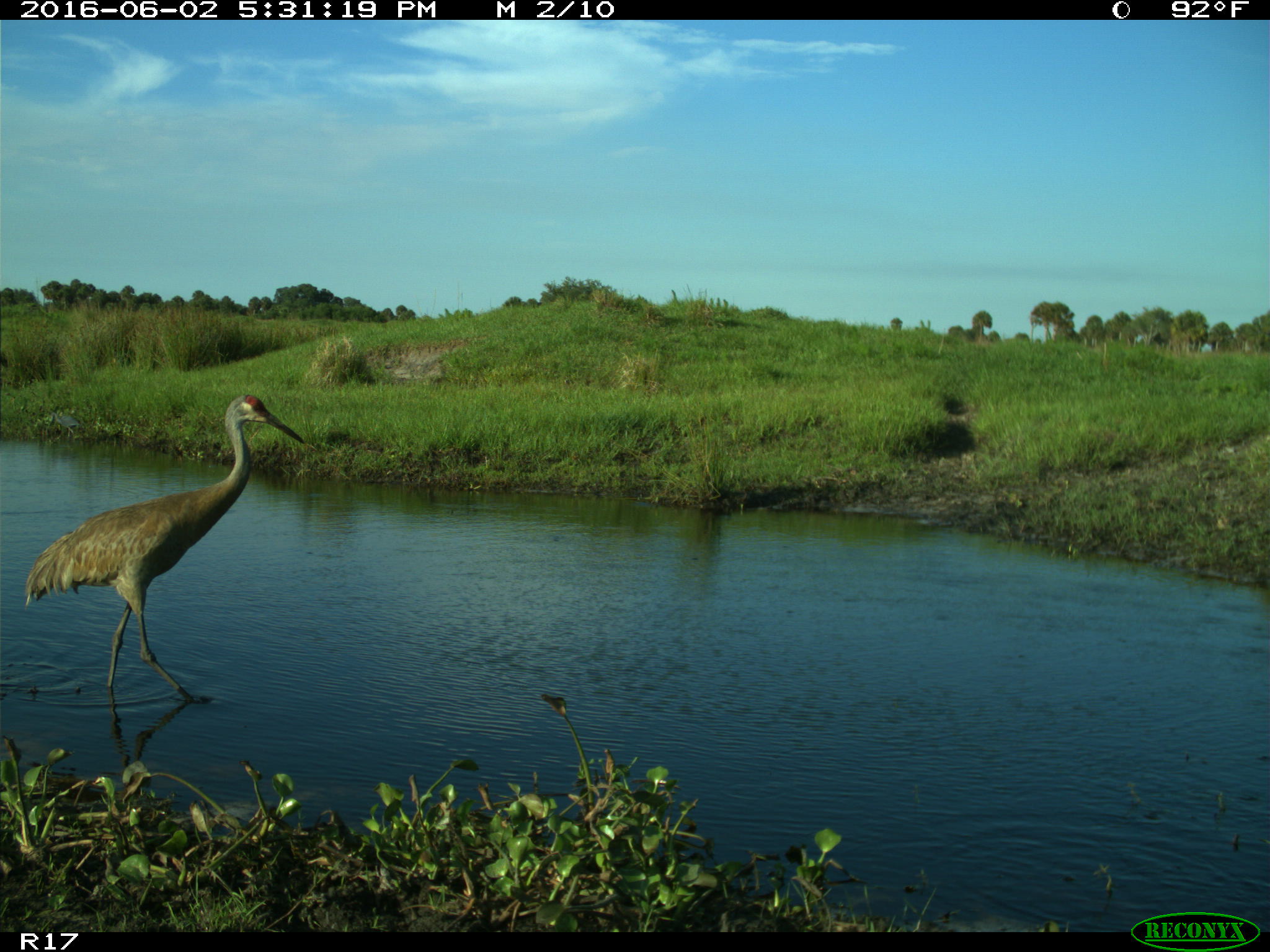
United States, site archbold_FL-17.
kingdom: Animalia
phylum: Chordata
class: Aves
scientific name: Aves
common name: birds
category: unidentified bird